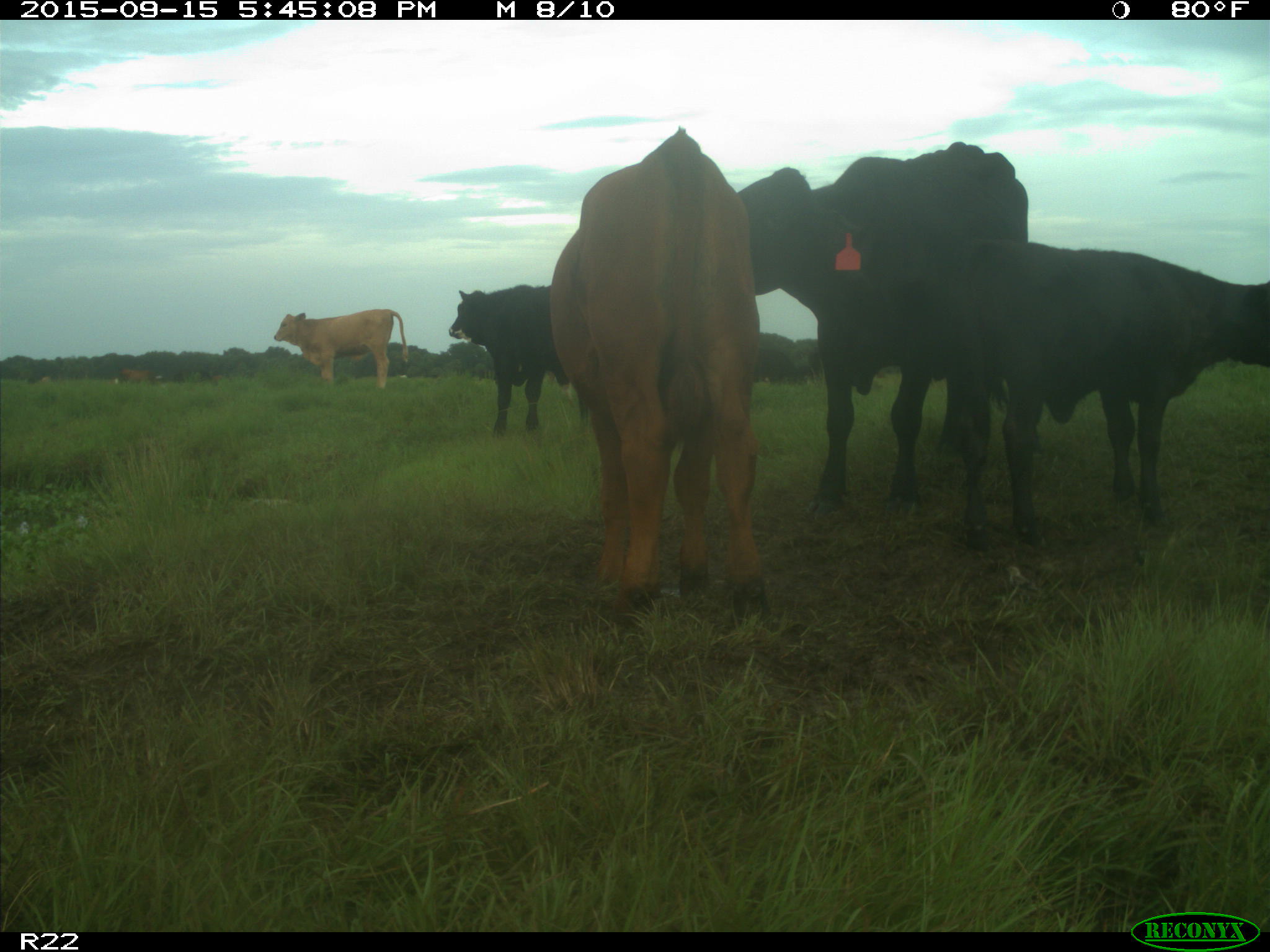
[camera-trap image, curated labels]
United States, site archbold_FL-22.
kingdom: Animalia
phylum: Chordata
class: Mammalia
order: Artiodactyla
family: Bovidae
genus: Bos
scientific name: Bos taurus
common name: domestic cow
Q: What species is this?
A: Bos taurus (domestic cow).